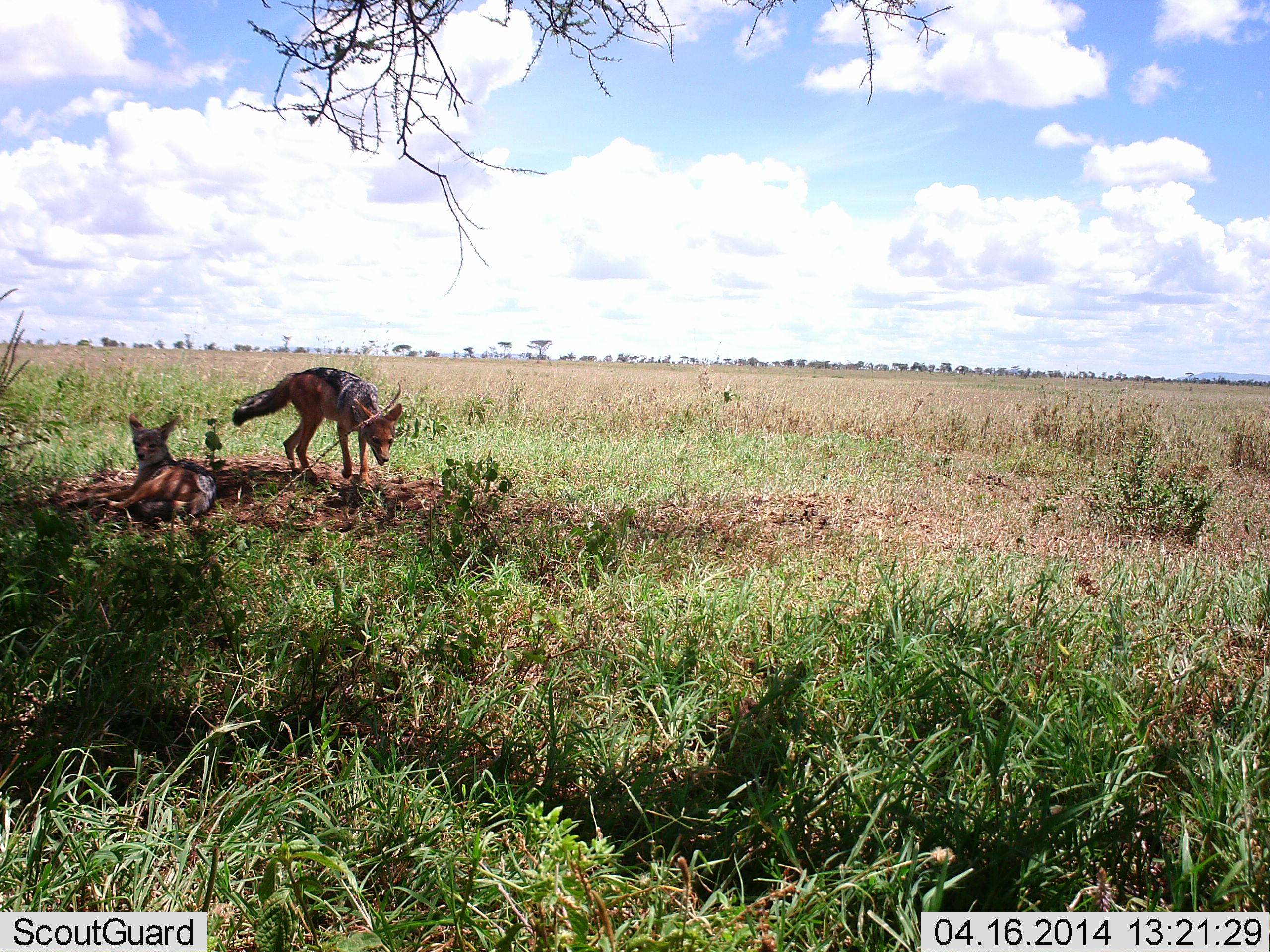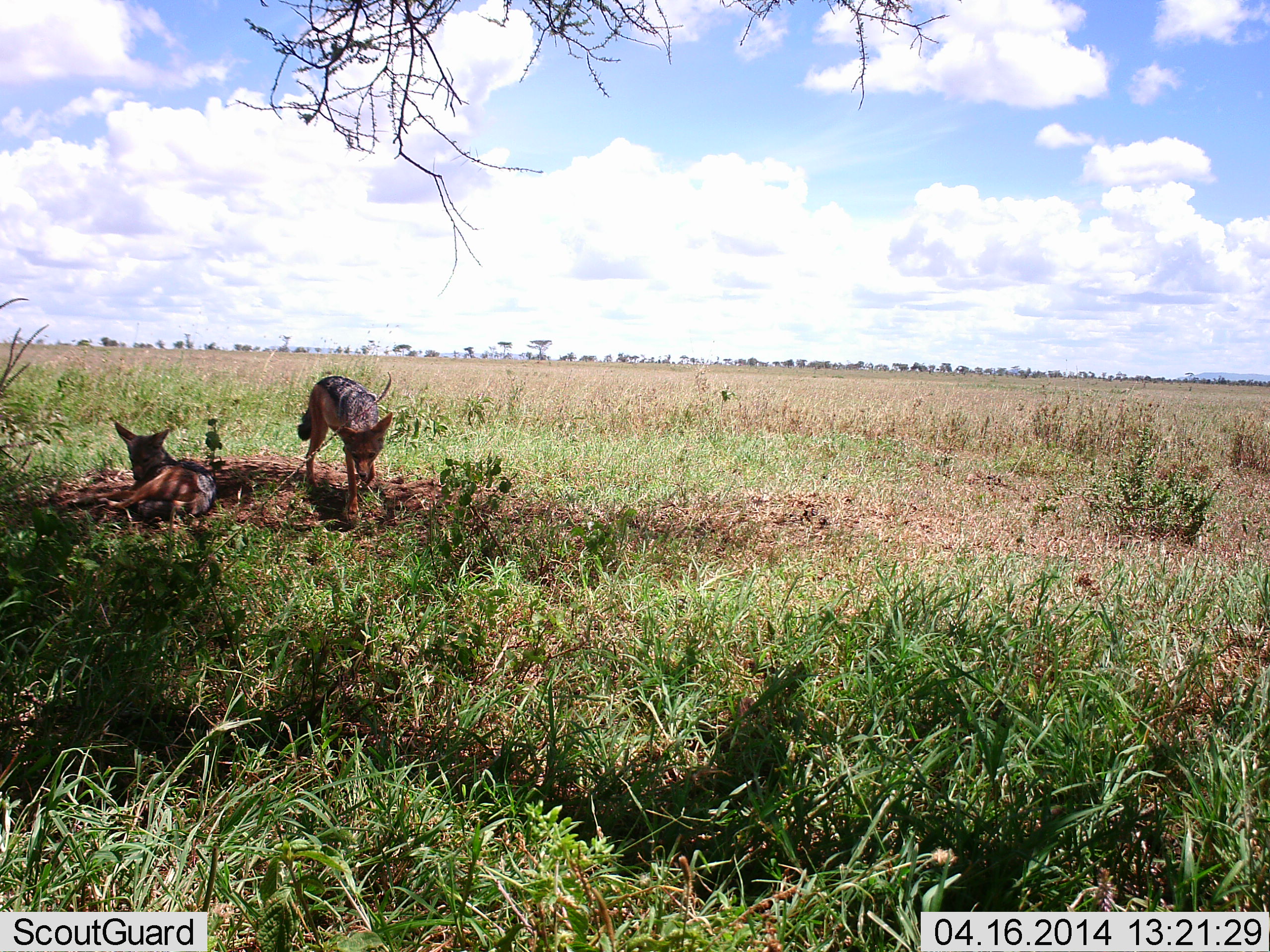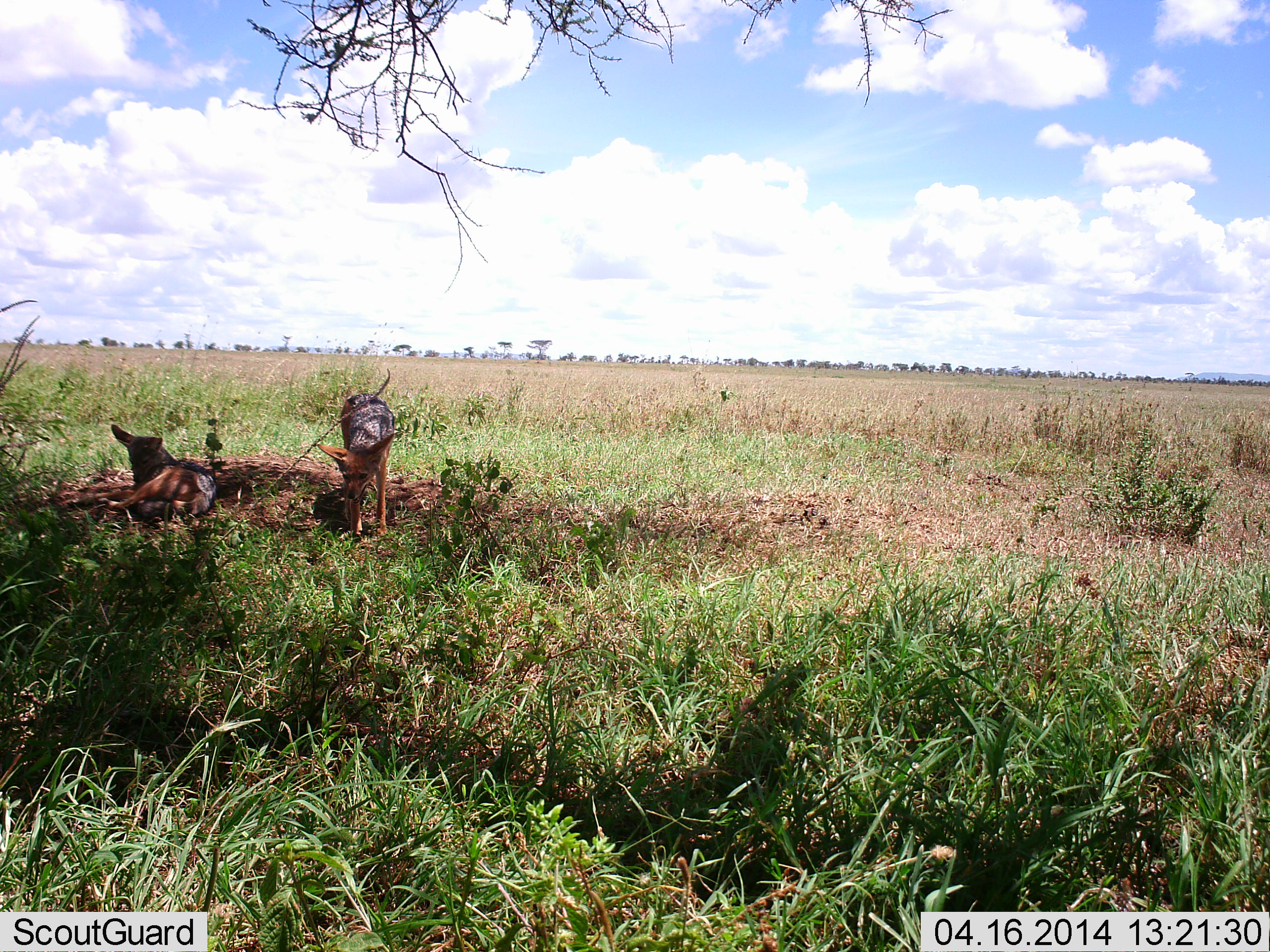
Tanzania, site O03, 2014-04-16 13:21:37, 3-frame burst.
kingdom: Animalia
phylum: Chordata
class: Mammalia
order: Carnivora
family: Canidae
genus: Lupulella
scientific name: Lupulella mesomelas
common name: black-backed jackal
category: jackal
Jackal (black-backed jackal) (Lupulella mesomelas), count 2. Behavior (volunteer vote fractions): standing 50%, resting 90%, moving 40%, interacting 0%. Young present (vote fraction): 0%. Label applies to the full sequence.